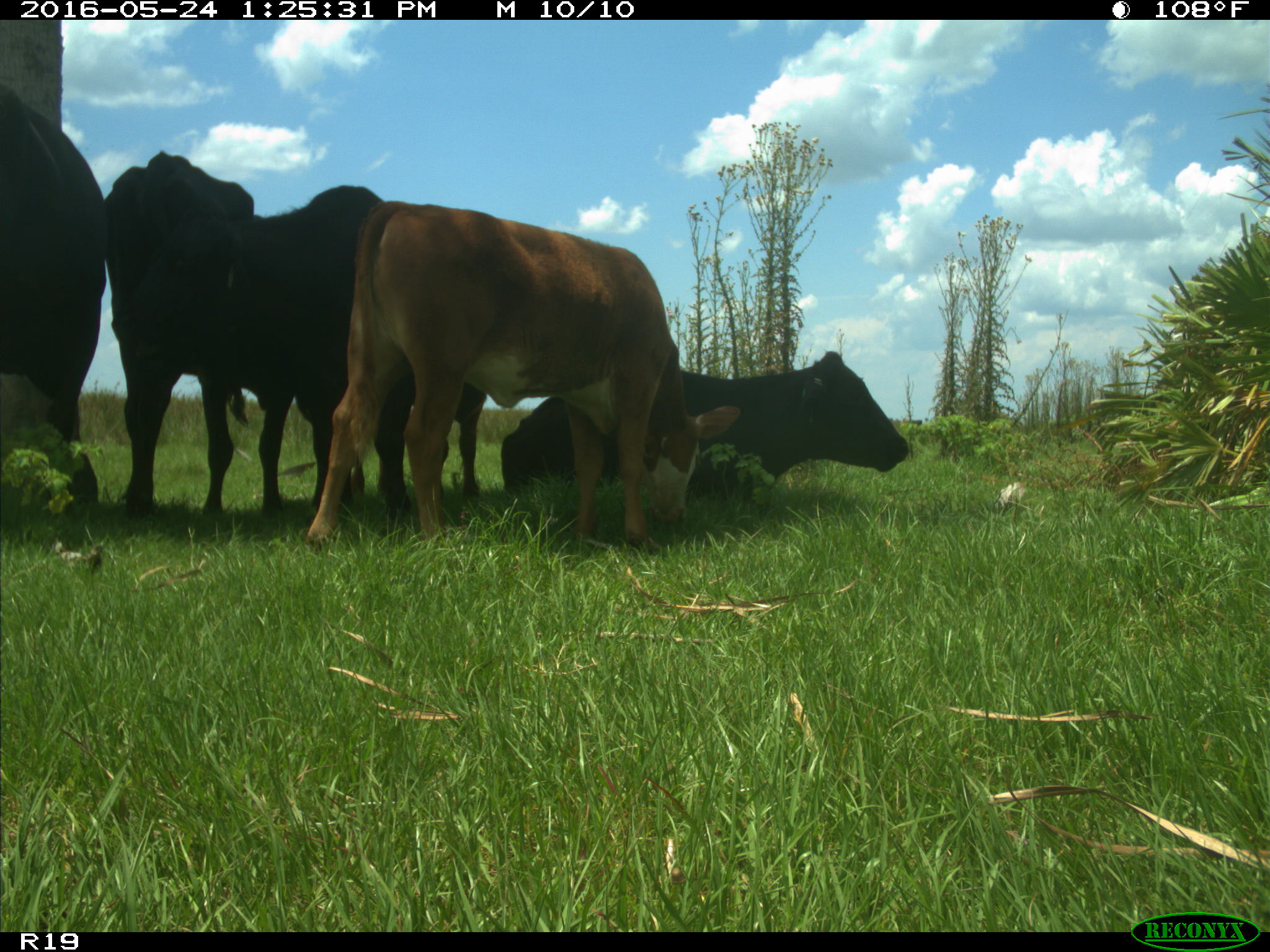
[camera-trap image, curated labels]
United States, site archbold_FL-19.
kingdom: Animalia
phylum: Chordata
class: Mammalia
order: Artiodactyla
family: Bovidae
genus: Bos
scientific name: Bos taurus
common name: domestic cow